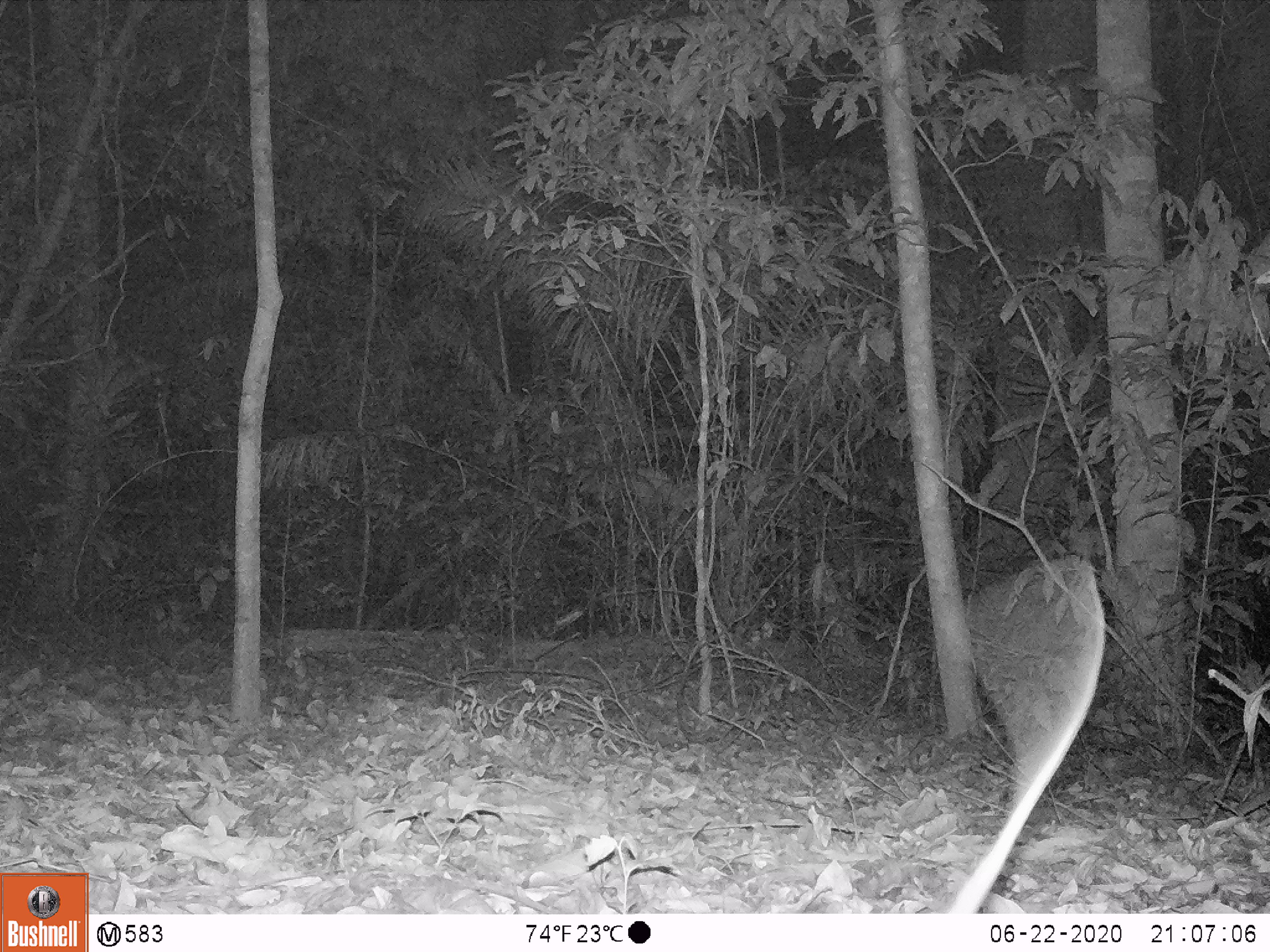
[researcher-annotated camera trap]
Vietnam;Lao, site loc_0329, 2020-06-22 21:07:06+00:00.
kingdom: Animalia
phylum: Chordata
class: Mammalia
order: Rodentia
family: Muridae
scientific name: Muridae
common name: old-world mice and rats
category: unidentified murid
Unidentified murid (old-world mice and rats) (Muridae). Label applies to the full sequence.